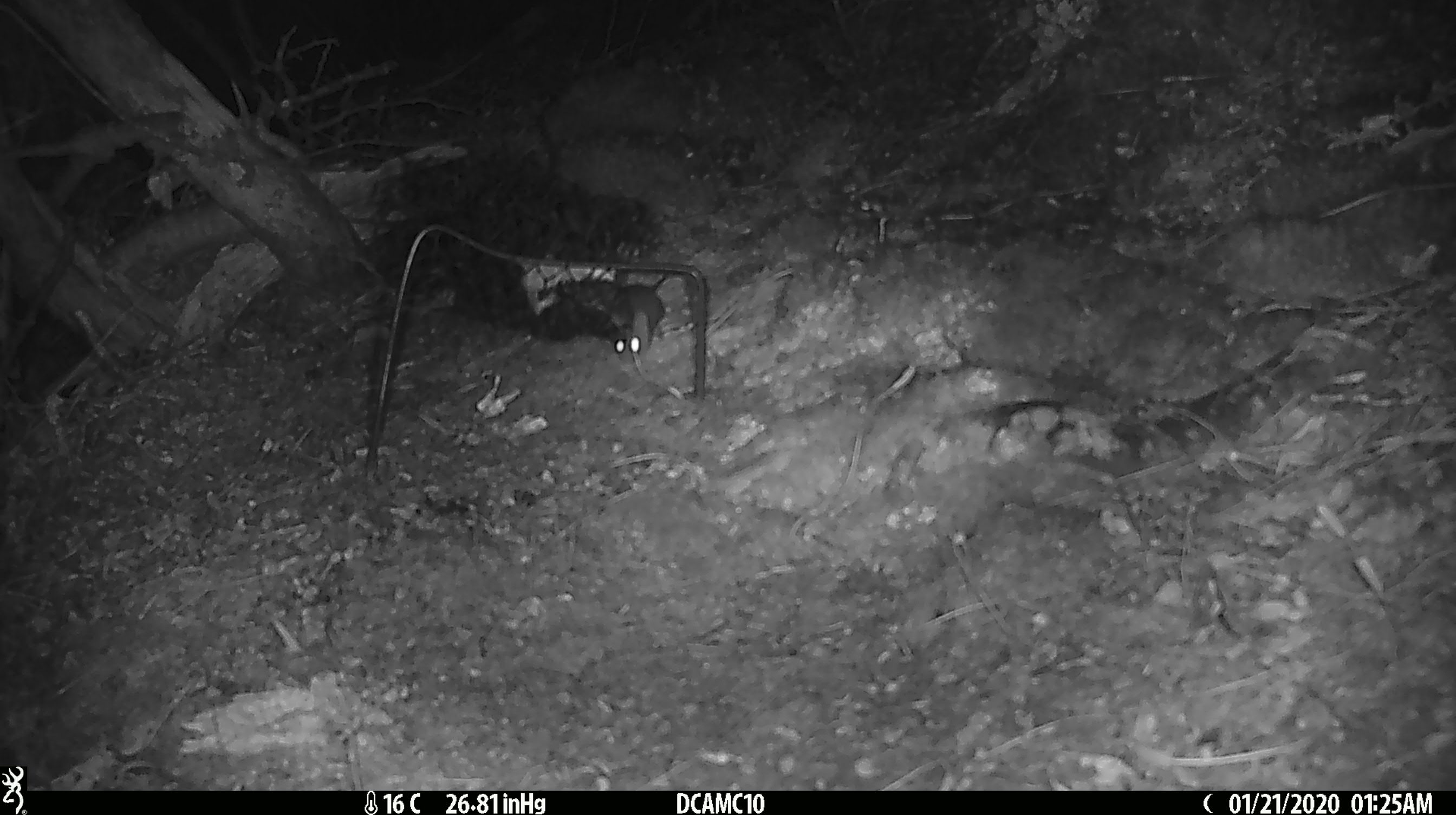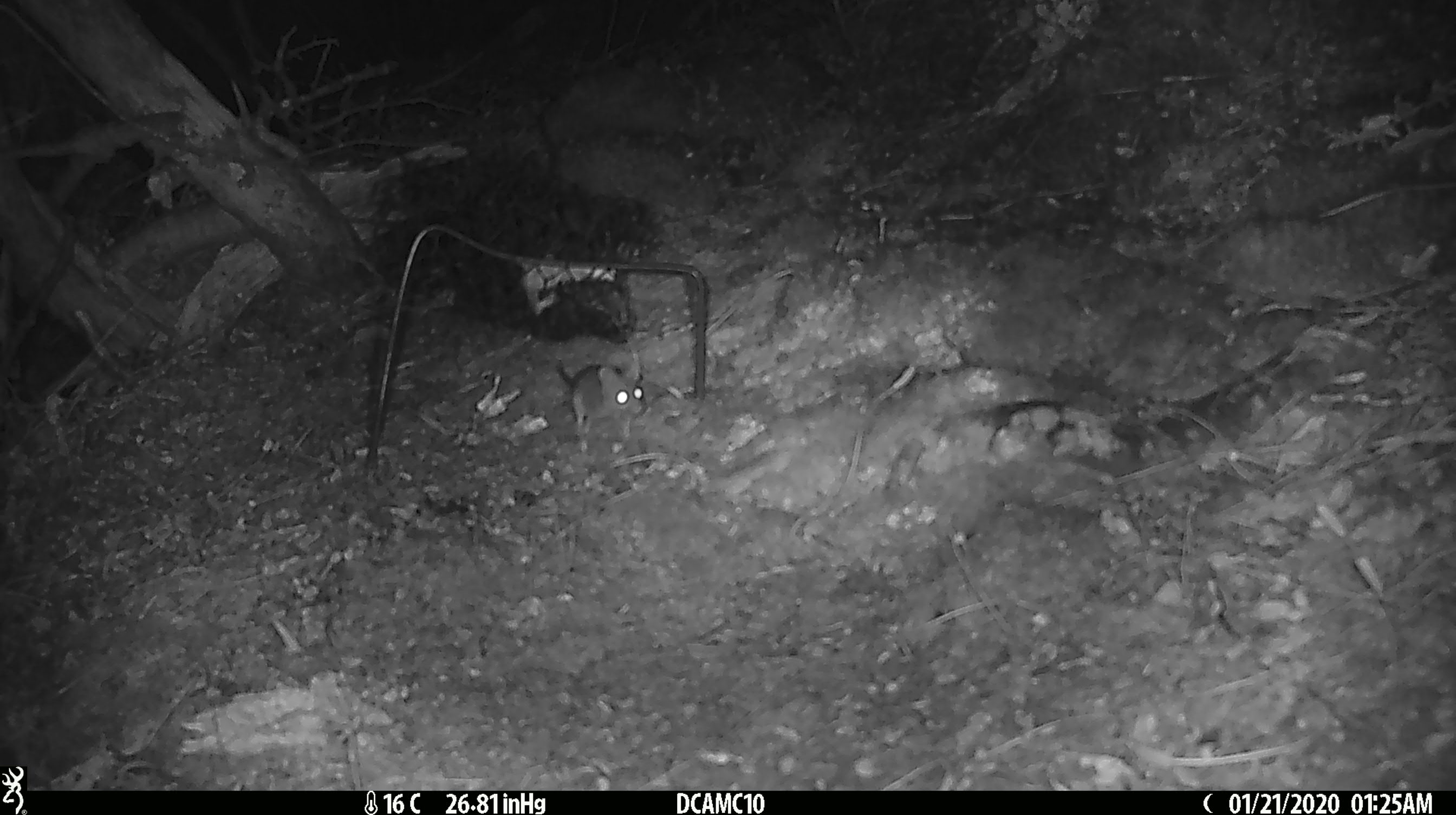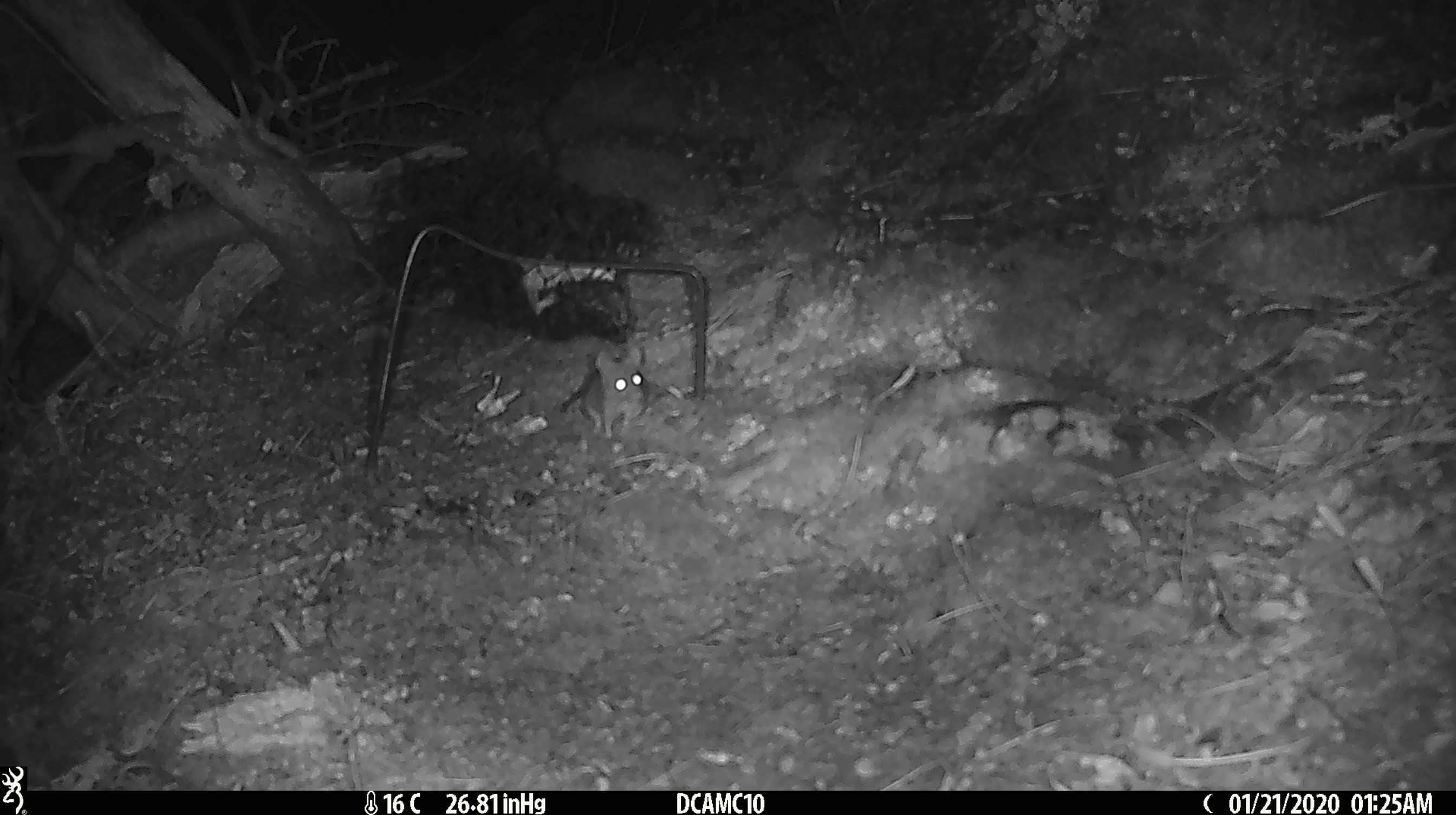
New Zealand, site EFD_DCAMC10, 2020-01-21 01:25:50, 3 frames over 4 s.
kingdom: Animalia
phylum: Chordata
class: Mammalia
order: Rodentia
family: Muridae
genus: Mus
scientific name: Mus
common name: mouse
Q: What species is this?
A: Mouse (Mus).